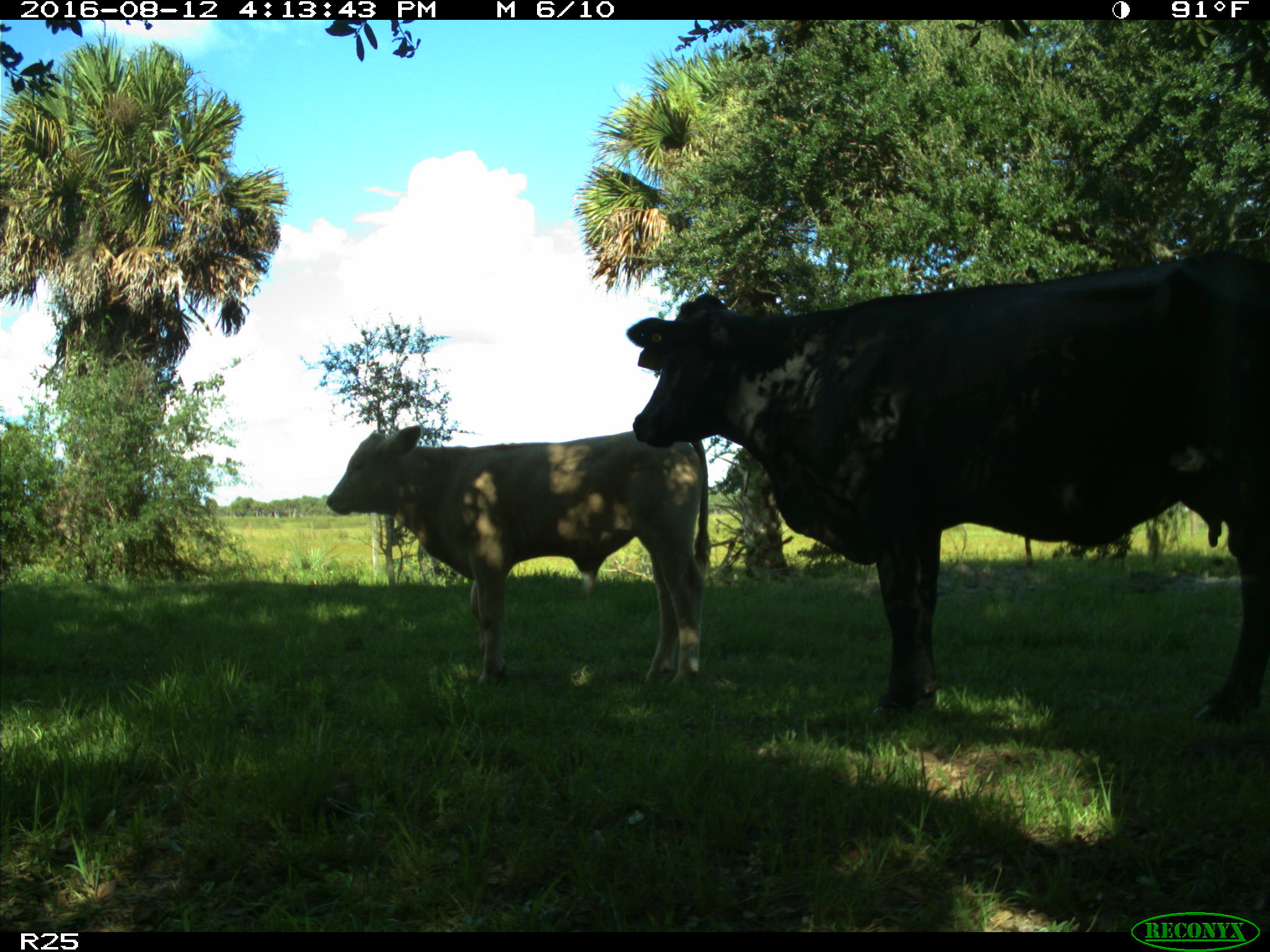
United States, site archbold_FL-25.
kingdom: Animalia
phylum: Chordata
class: Mammalia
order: Artiodactyla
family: Bovidae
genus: Bos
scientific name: Bos taurus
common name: domestic cow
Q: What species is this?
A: Bos taurus (domestic cow).